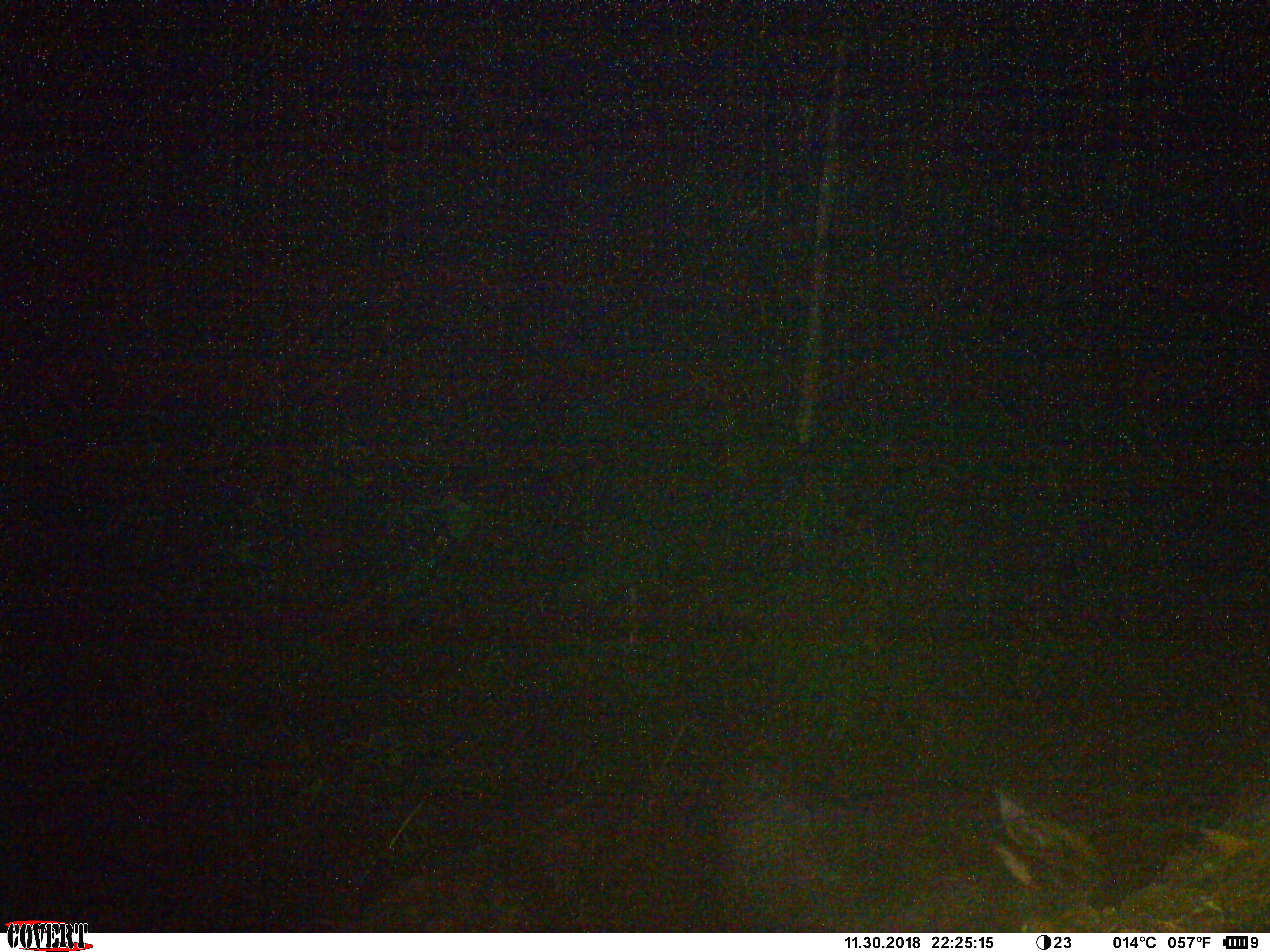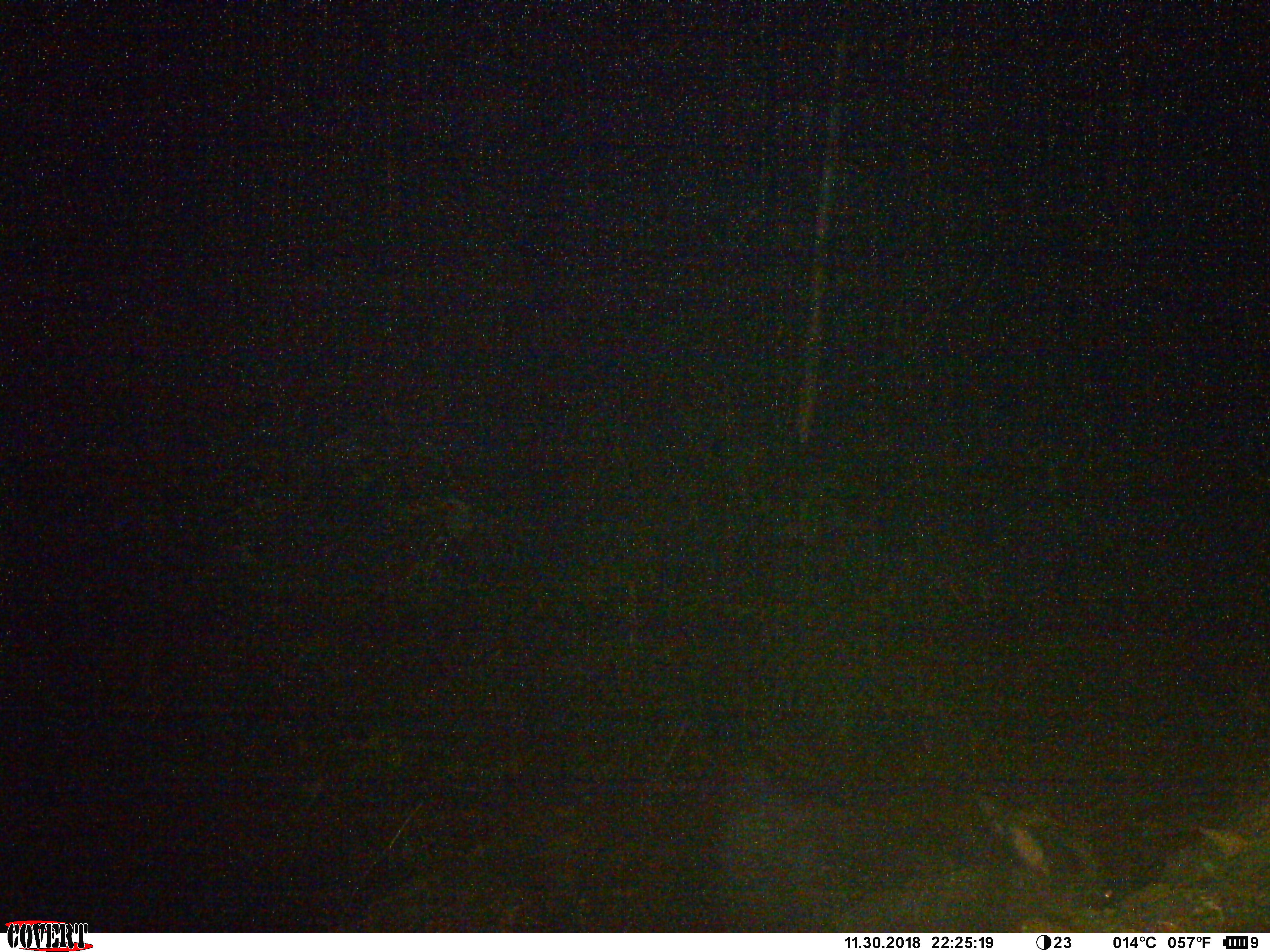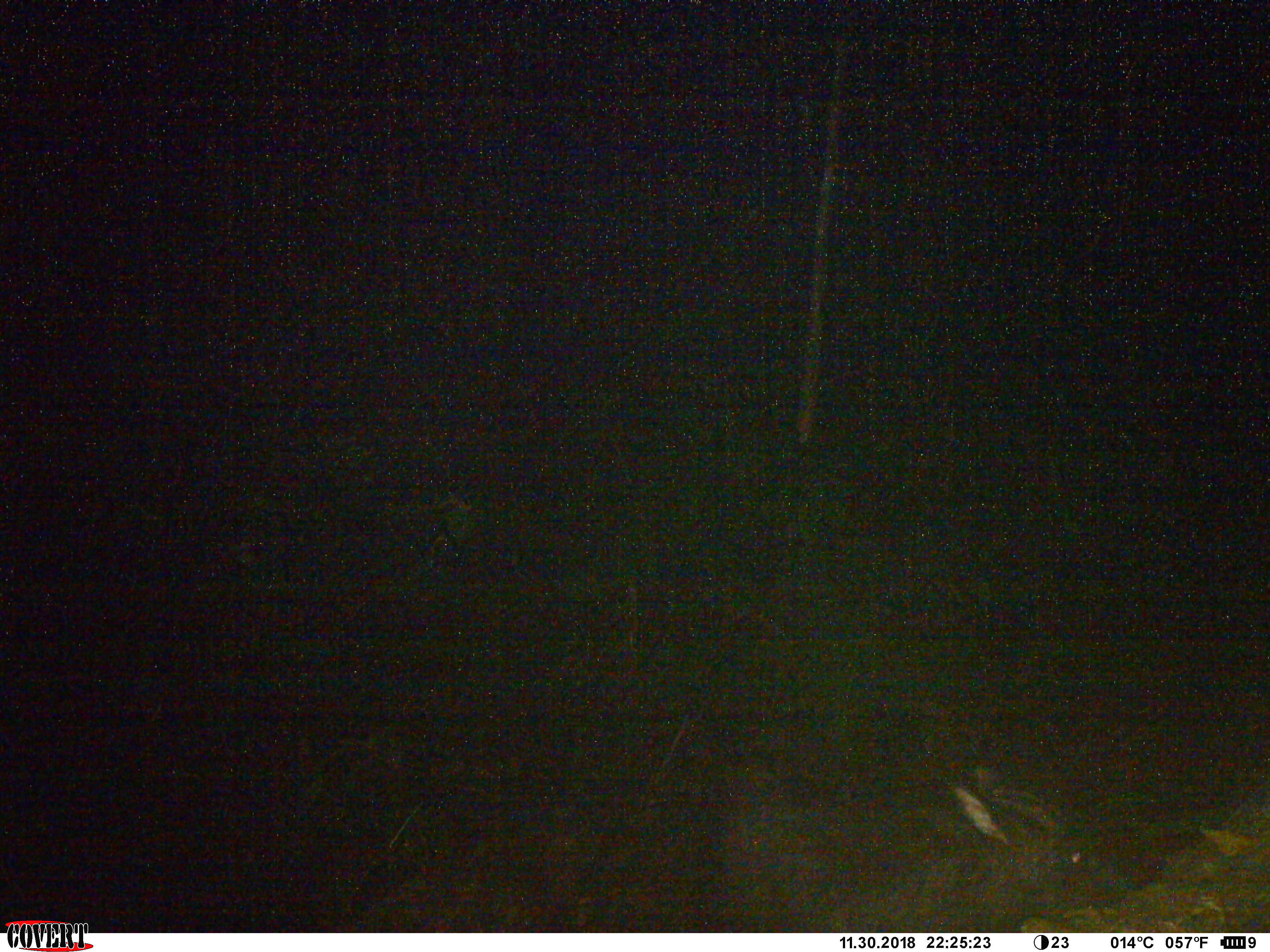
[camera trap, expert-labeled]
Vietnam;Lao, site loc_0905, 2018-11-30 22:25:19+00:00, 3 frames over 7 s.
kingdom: Animalia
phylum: Chordata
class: Mammalia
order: Artiodactyla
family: Bovidae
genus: Capricornis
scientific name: Capricornis sumatraensis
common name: chinese serow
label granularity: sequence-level